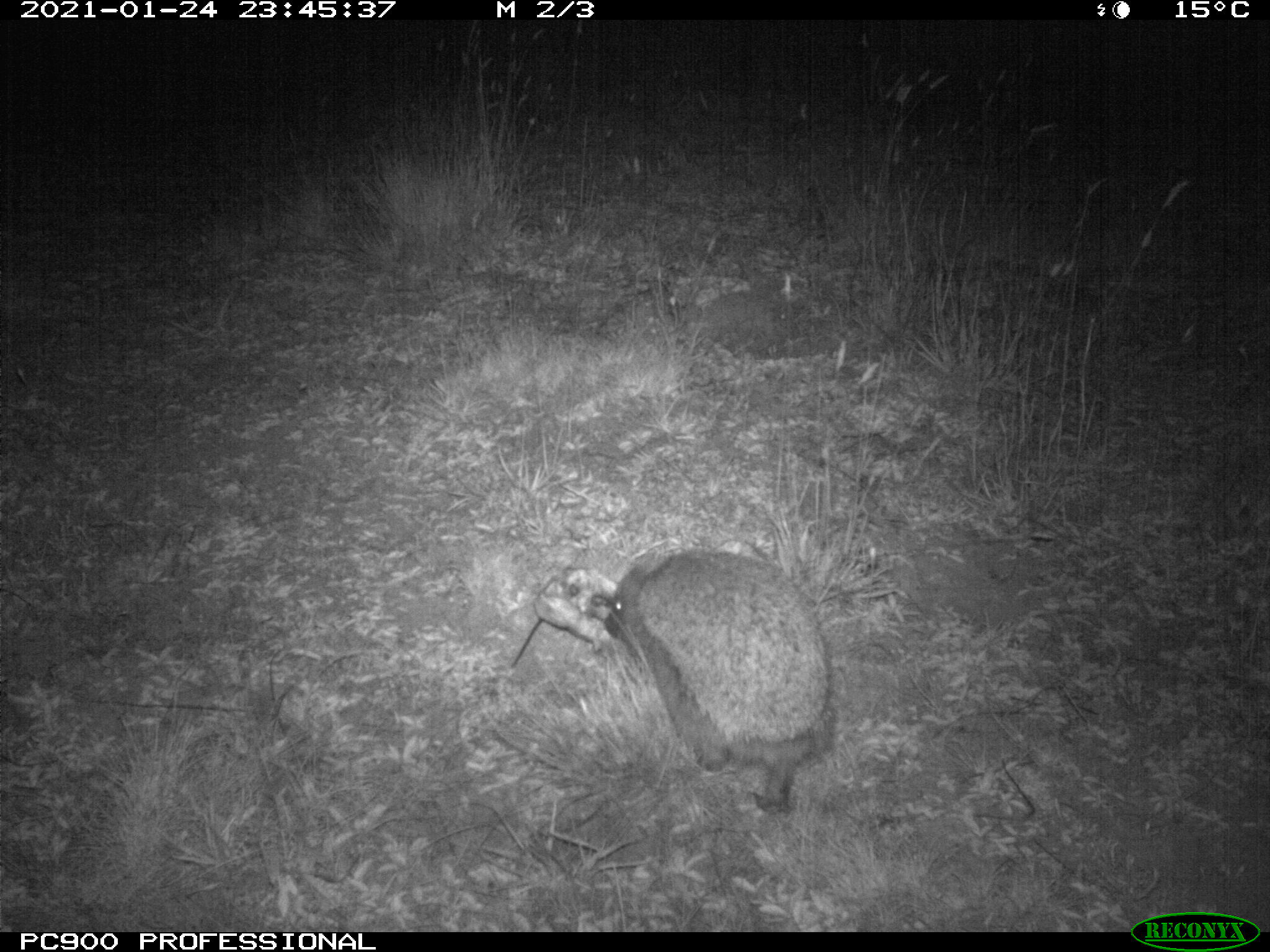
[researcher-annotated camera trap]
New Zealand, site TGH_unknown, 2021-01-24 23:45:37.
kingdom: Animalia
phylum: Chordata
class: Mammalia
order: Eulipotyphla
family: Erinaceidae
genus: Erinaceus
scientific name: Erinaceus europaeus europaeus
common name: european hedgehog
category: hedgehog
Hedgehog (european hedgehog) (Erinaceus europaeus europaeus).